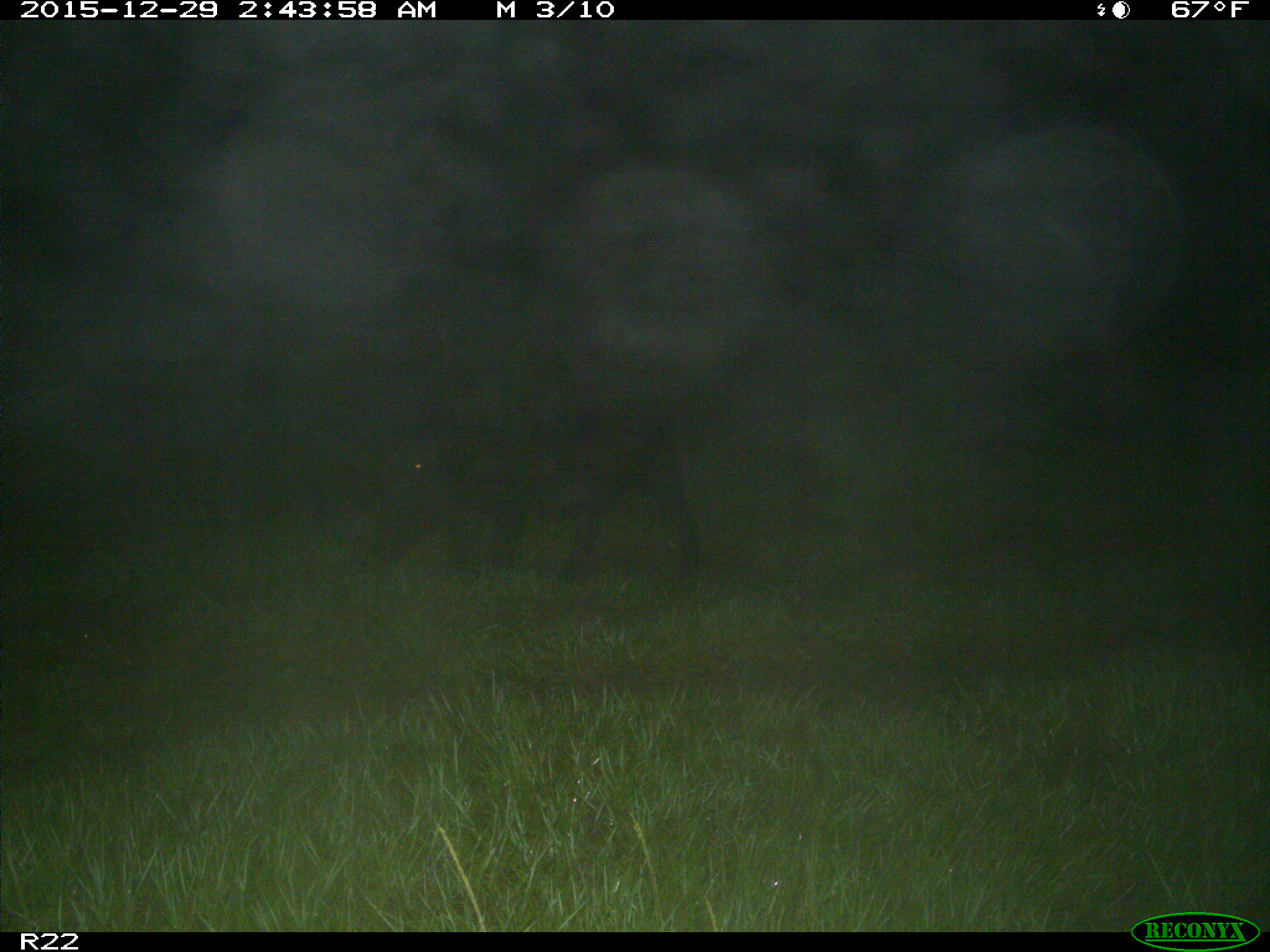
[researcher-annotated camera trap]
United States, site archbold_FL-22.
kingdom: Animalia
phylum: Chordata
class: Mammalia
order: Artiodactyla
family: Suidae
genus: Sus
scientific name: Sus scrofa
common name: wild boar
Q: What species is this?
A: Sus scrofa (wild boar).